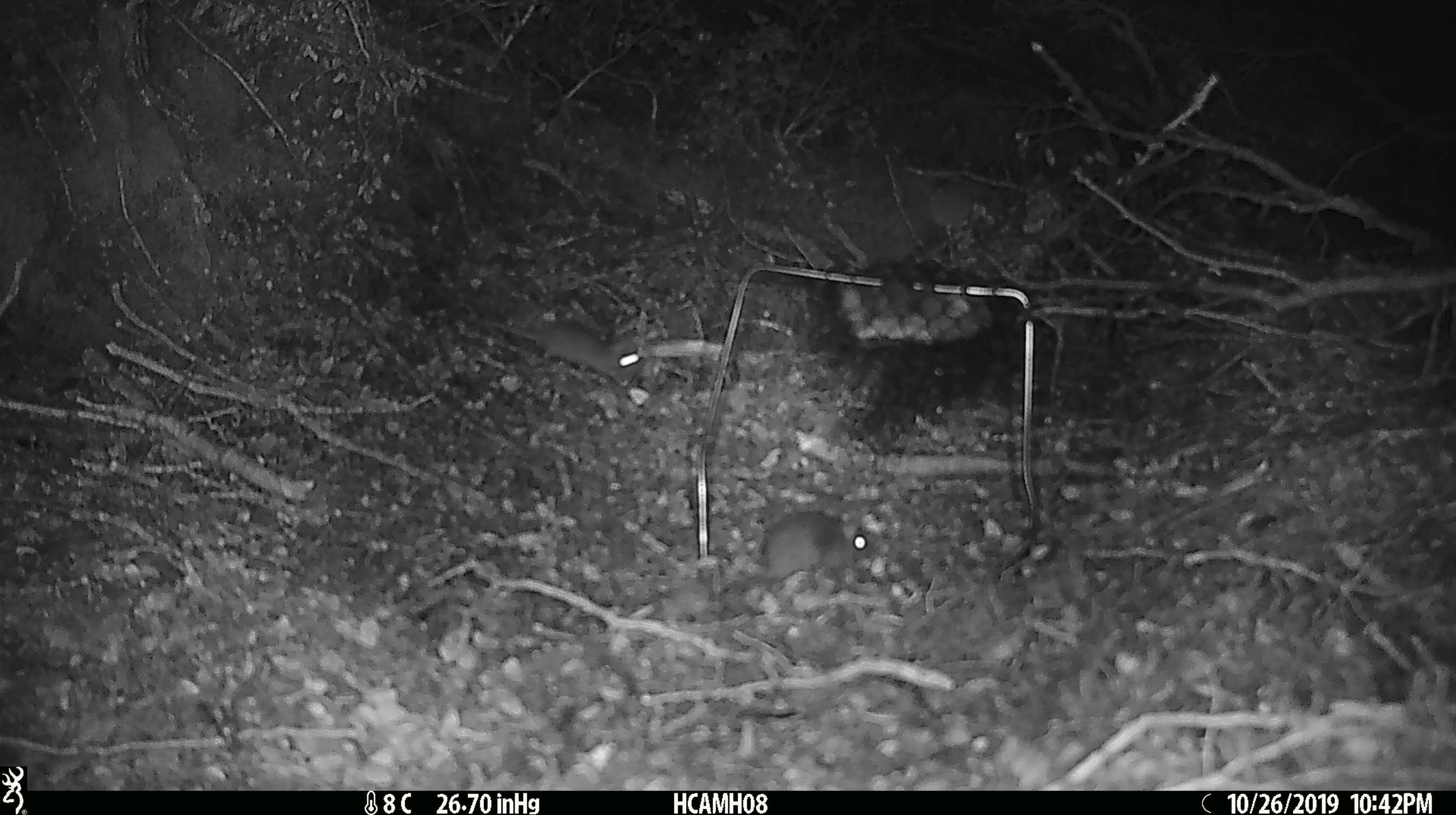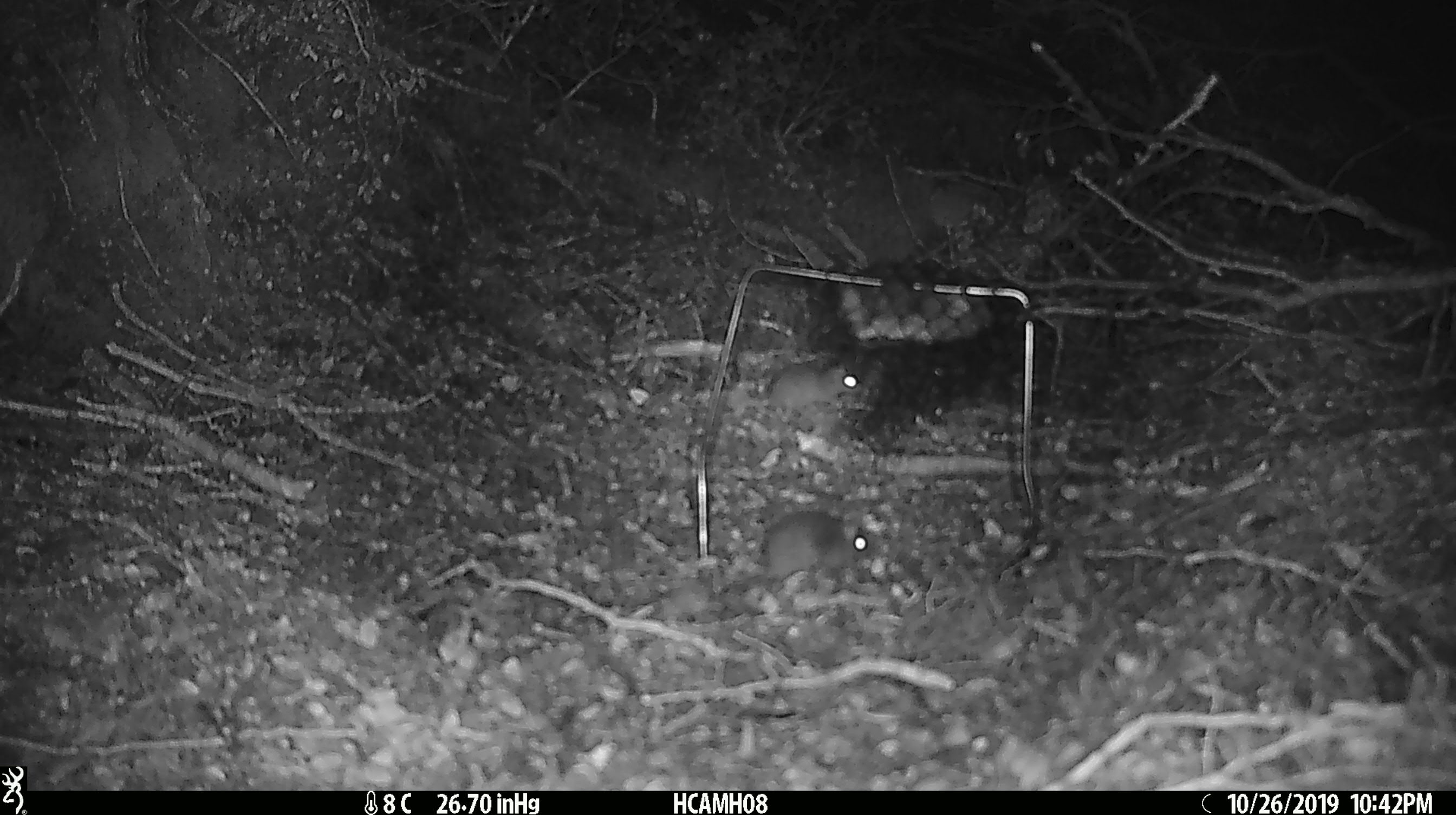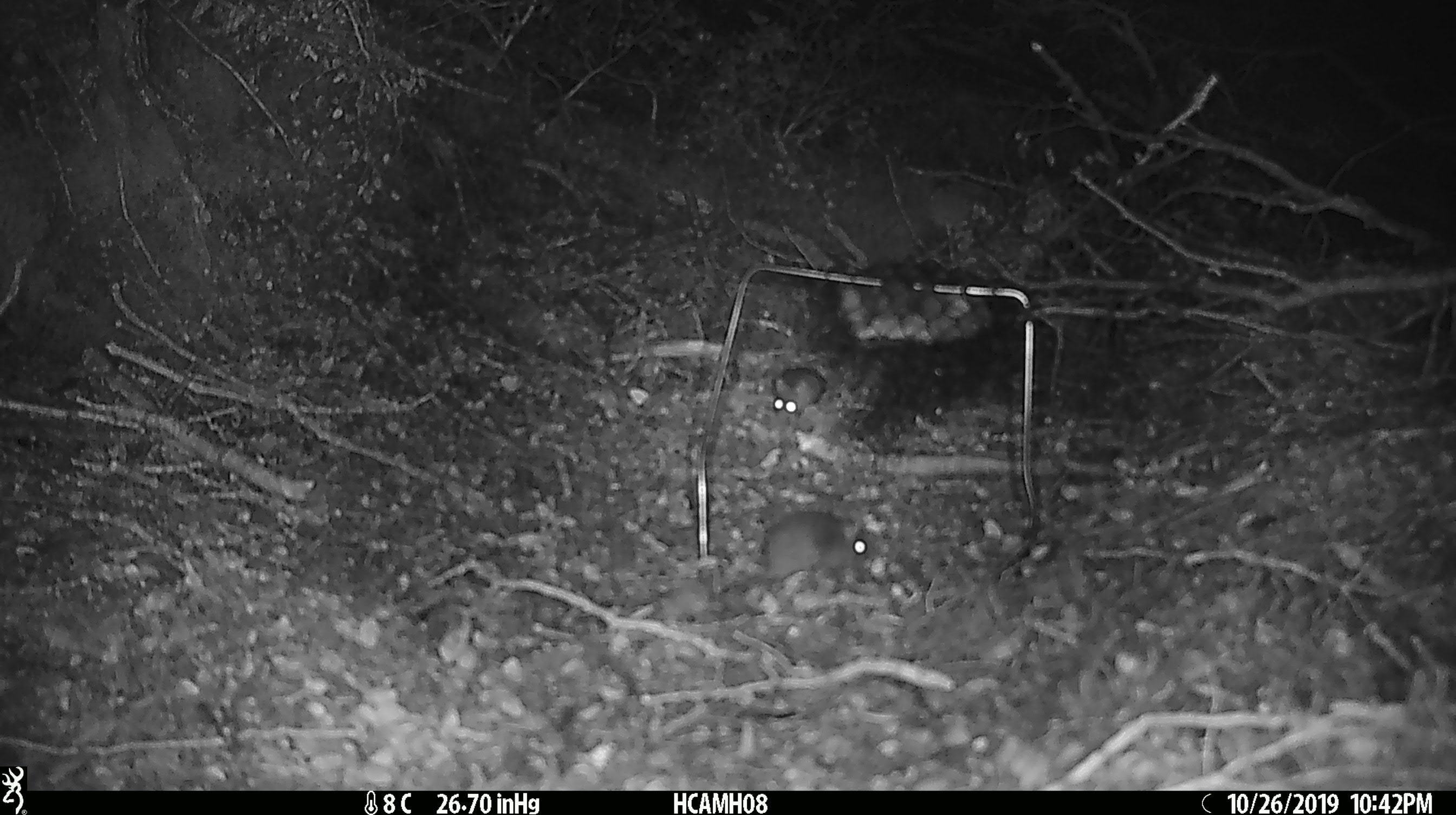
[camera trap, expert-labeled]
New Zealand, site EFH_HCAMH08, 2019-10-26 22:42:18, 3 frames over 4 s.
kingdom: Animalia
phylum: Chordata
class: Mammalia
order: Rodentia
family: Muridae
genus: Mus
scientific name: Mus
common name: mouse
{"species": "mouse (Mus)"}